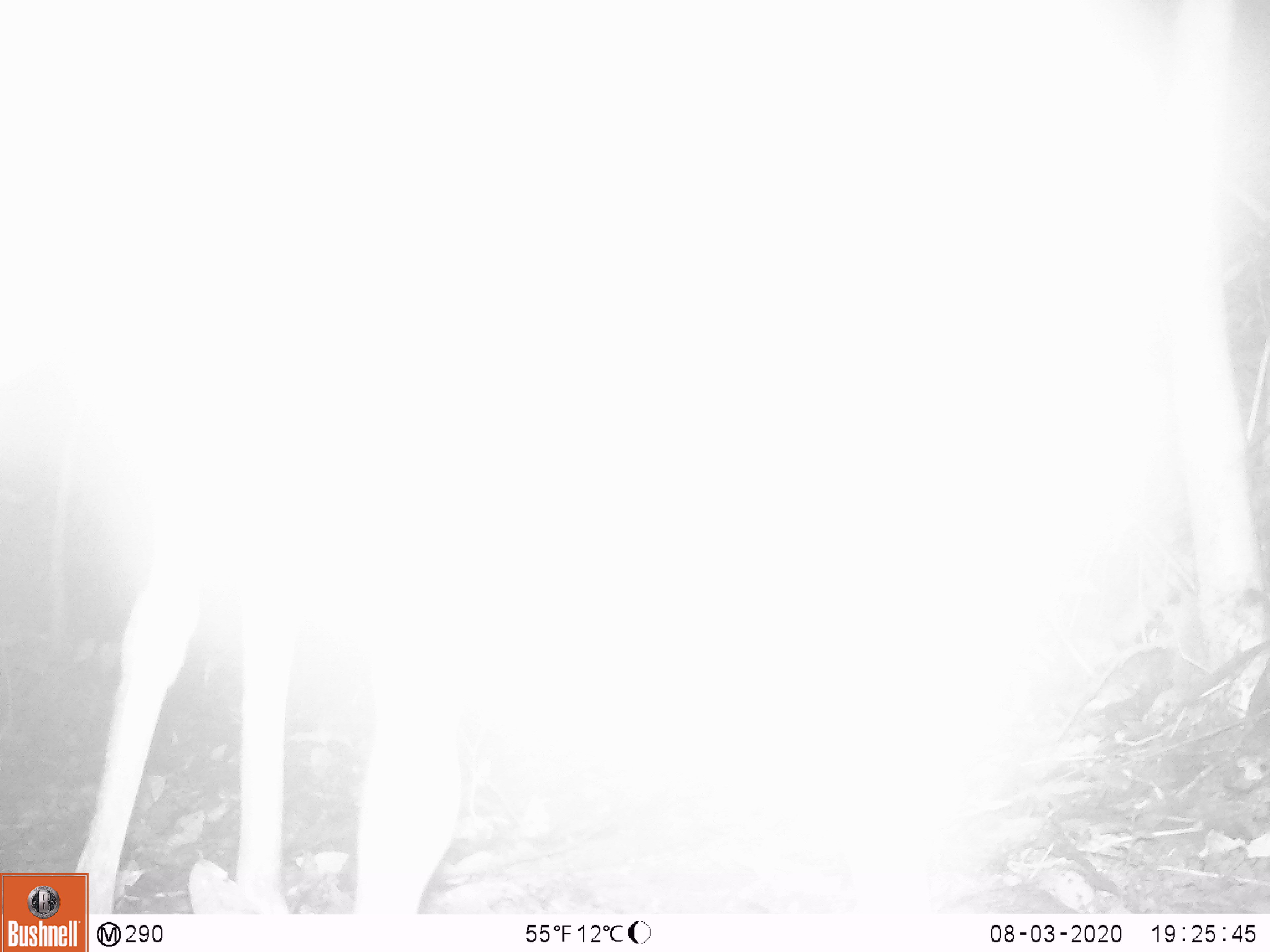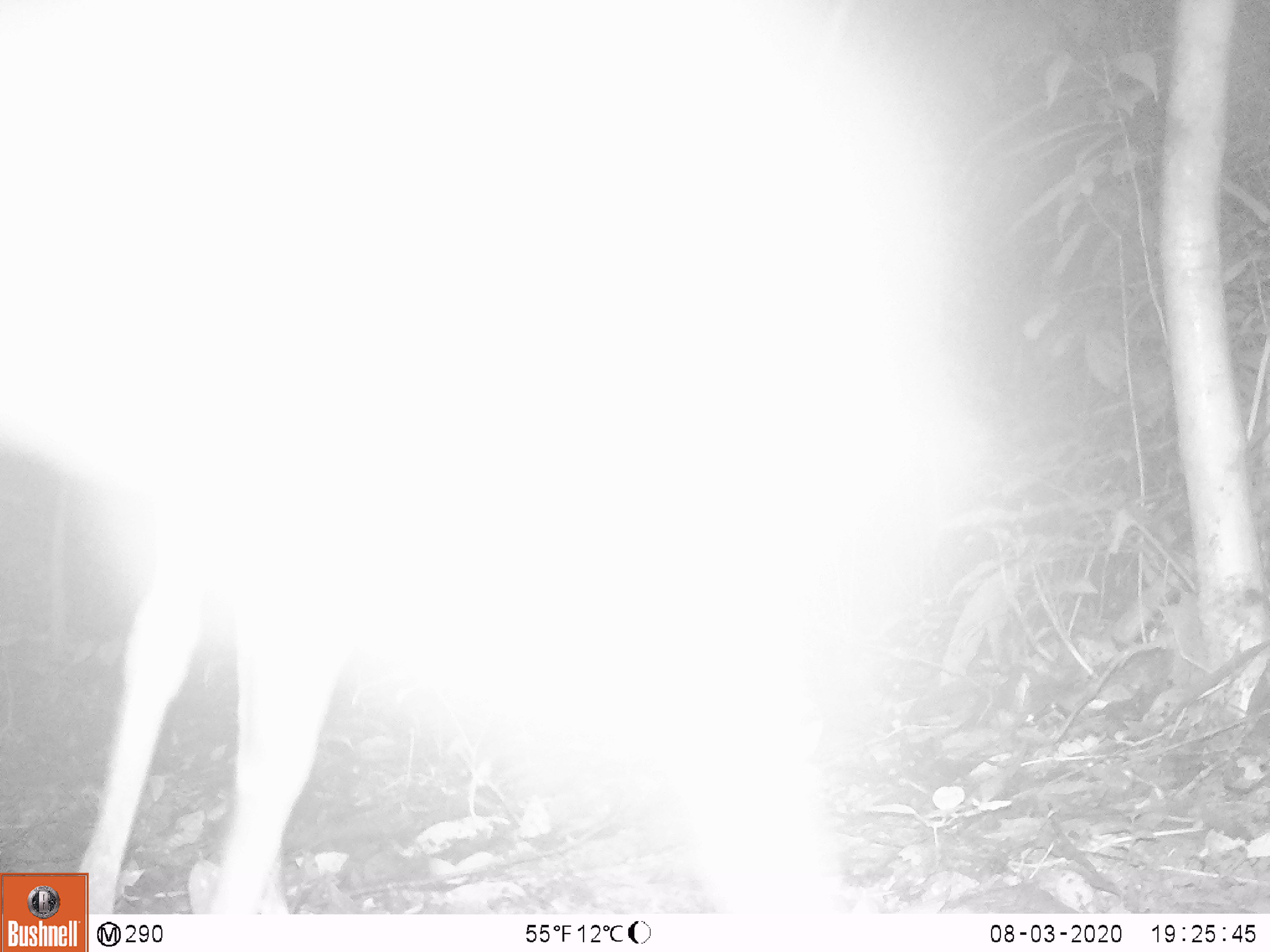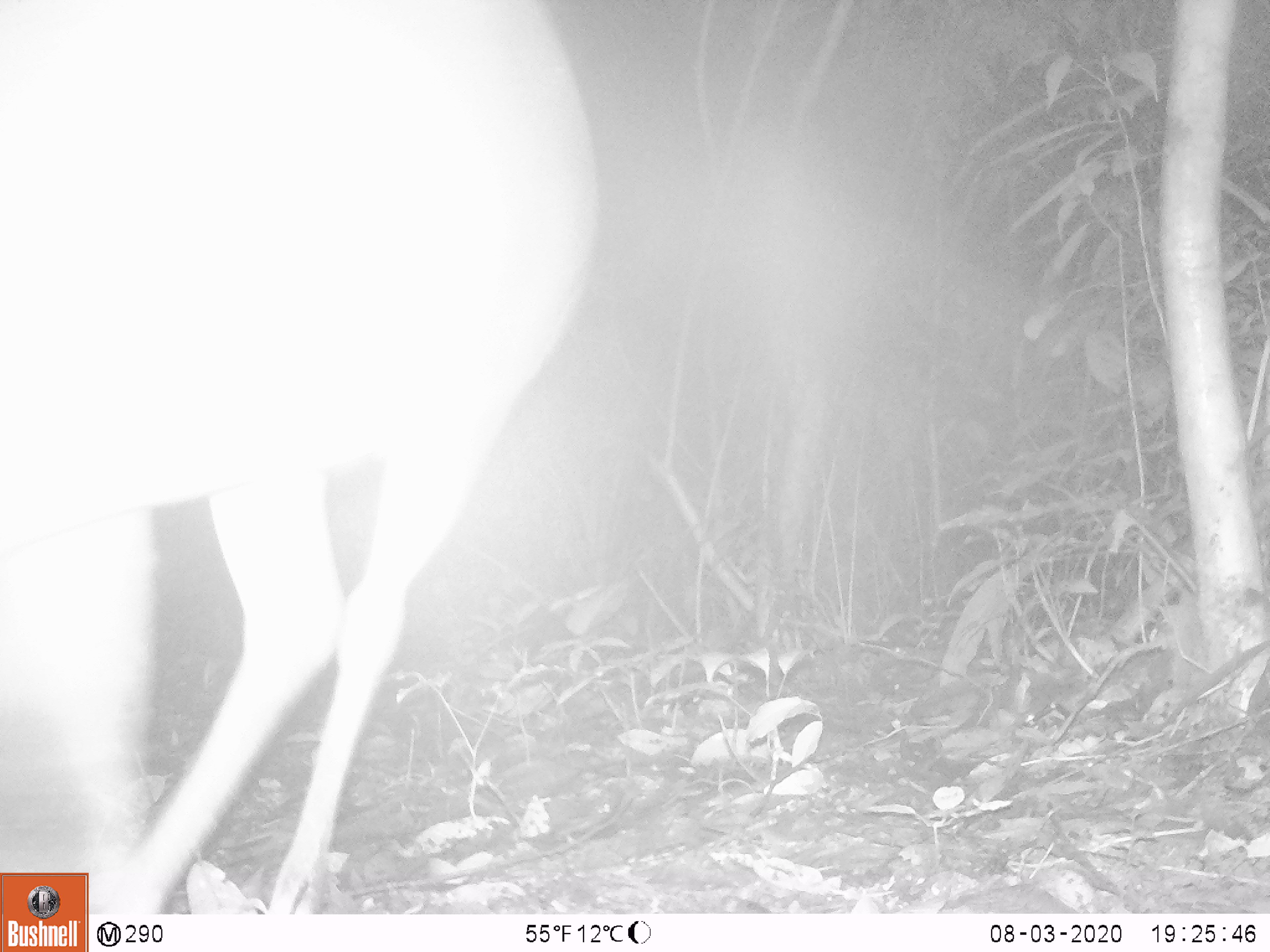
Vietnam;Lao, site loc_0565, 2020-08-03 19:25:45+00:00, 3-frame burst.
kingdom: Animalia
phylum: Chordata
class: Mammalia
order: Artiodactyla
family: Cervidae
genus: Muntiacus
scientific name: Muntiacus vuquangensis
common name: large-antlered muntjac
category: large antlered muntjac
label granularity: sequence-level